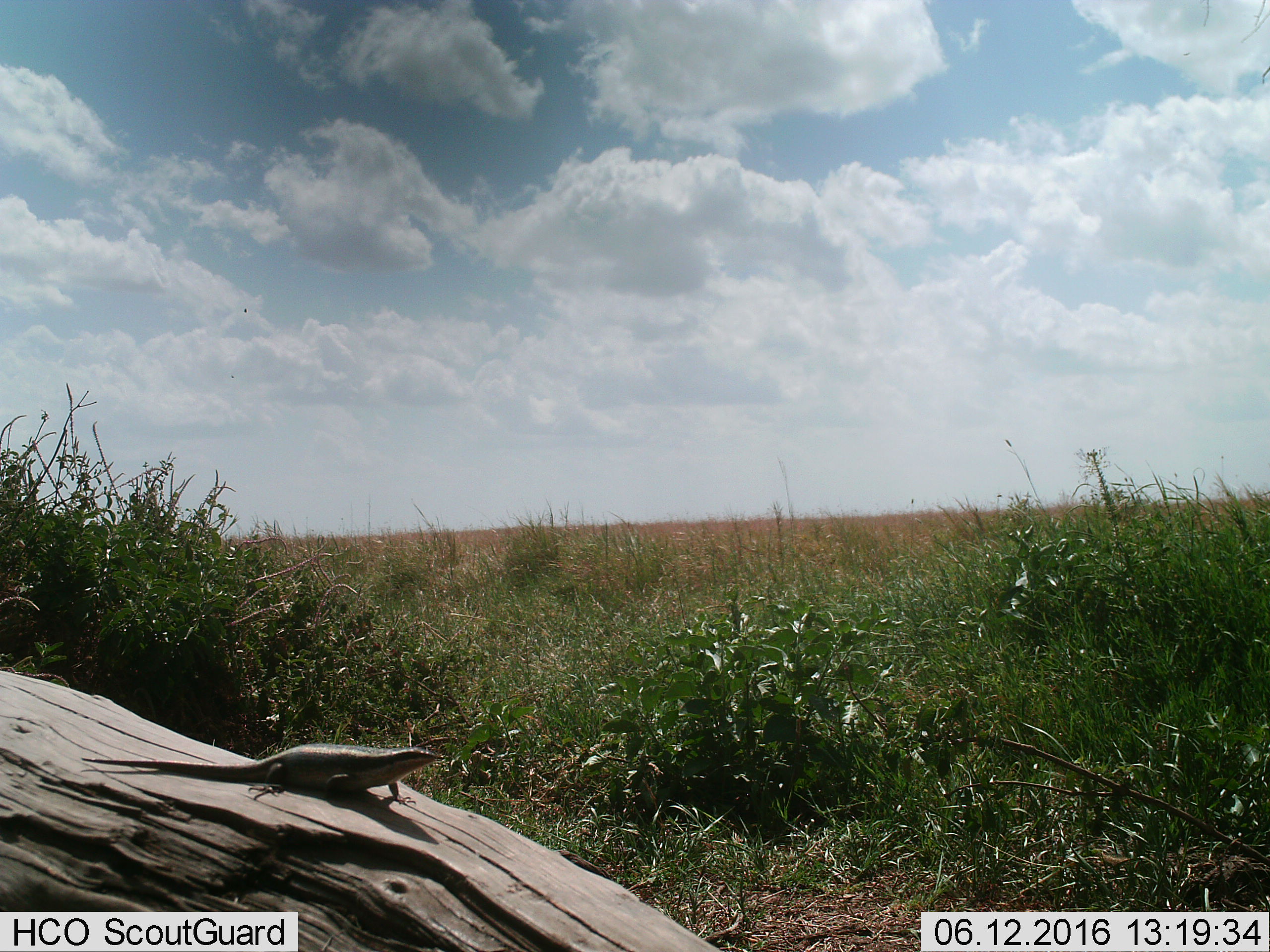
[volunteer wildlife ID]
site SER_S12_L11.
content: unidentified animal